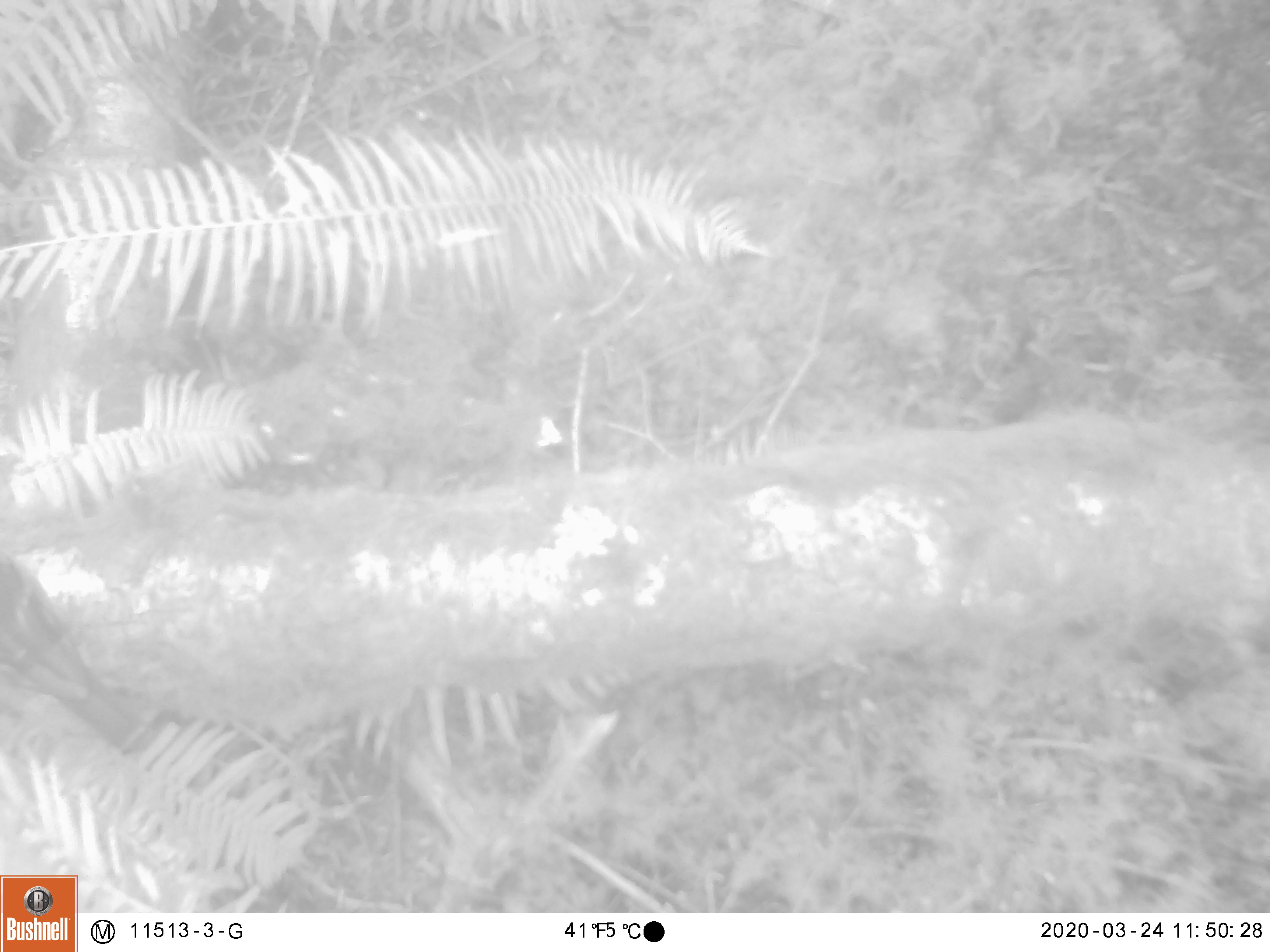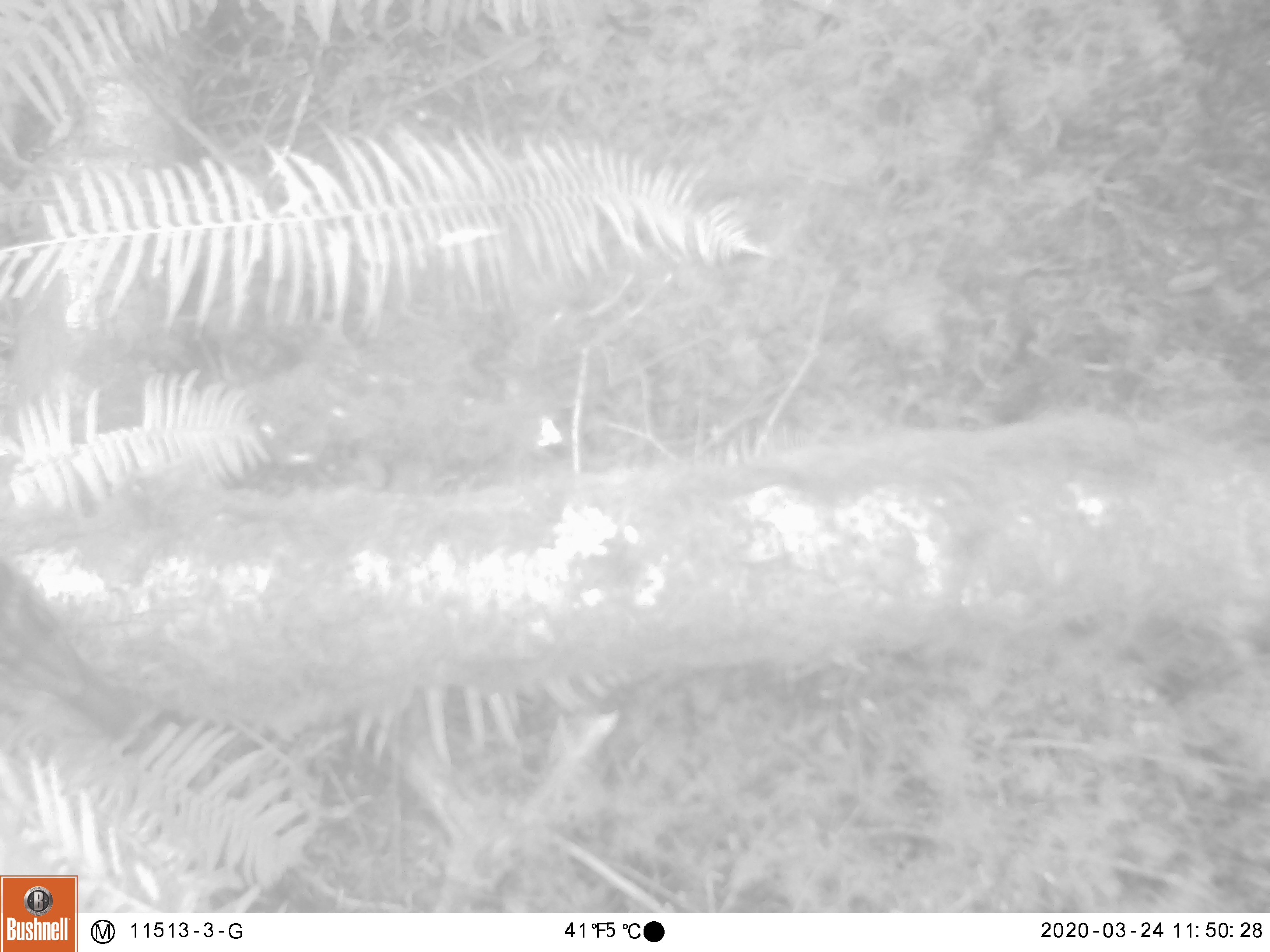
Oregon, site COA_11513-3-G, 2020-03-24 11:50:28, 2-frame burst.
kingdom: Animalia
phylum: Chordata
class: Aves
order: Passeriformes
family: Turdidae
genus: Ixoreus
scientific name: Ixoreus naevius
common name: varied thrush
Varied thrush (Ixoreus naevius).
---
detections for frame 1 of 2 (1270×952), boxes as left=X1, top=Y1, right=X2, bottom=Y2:
varied thrush: left=1, top=555, right=142, bottom=756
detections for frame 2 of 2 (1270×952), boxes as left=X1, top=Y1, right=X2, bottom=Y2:
varied thrush: left=0, top=559, right=146, bottom=755